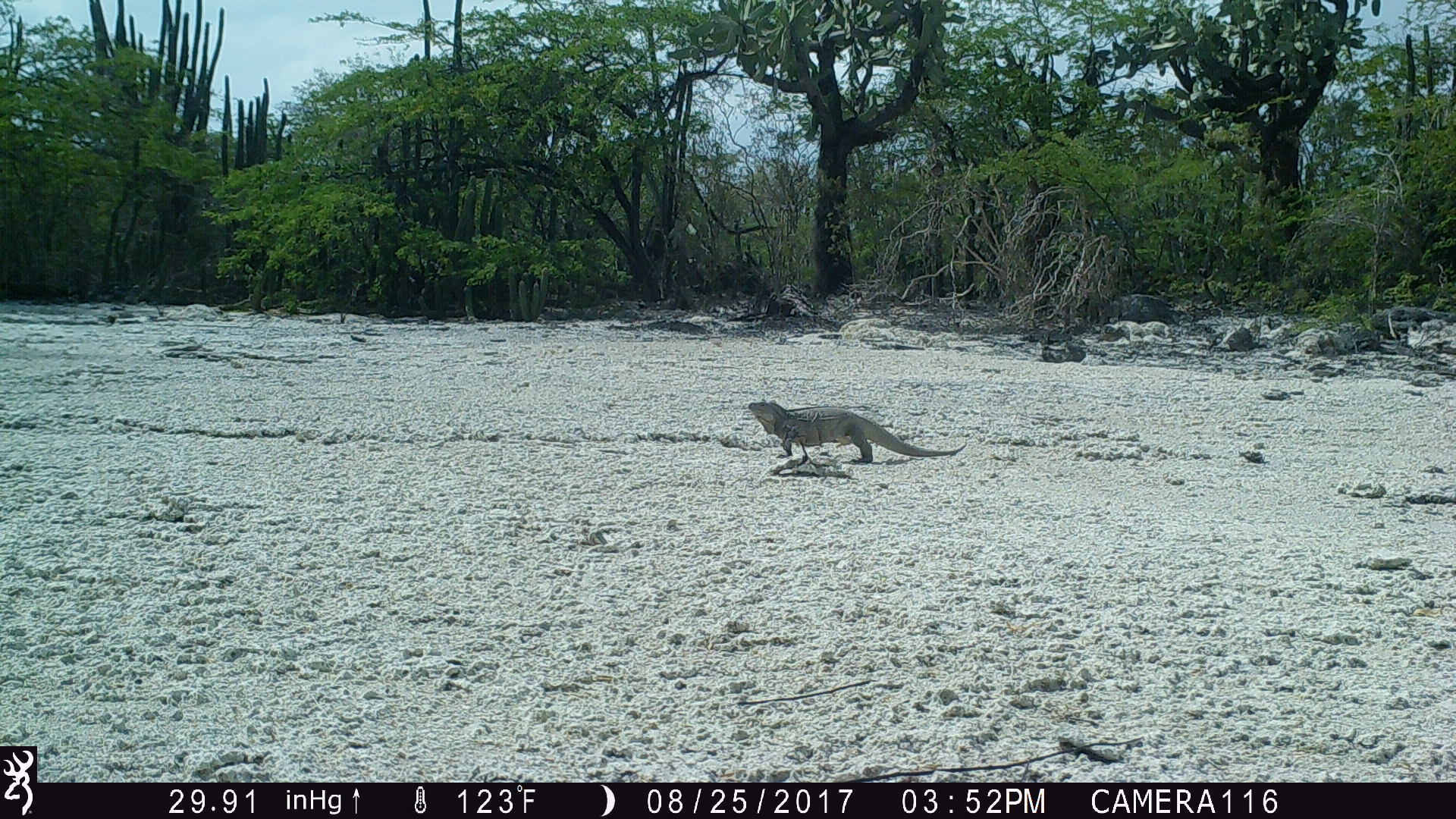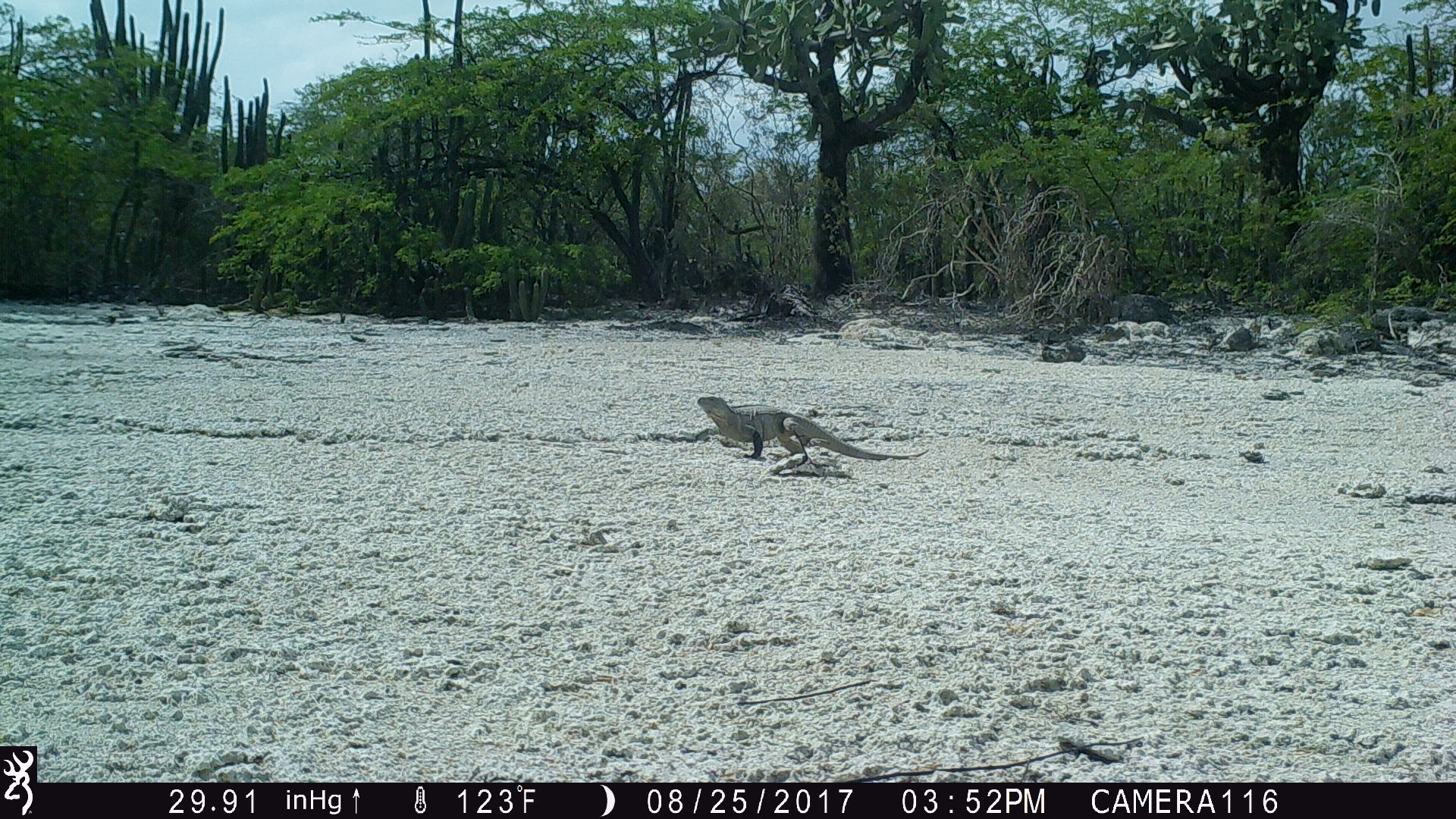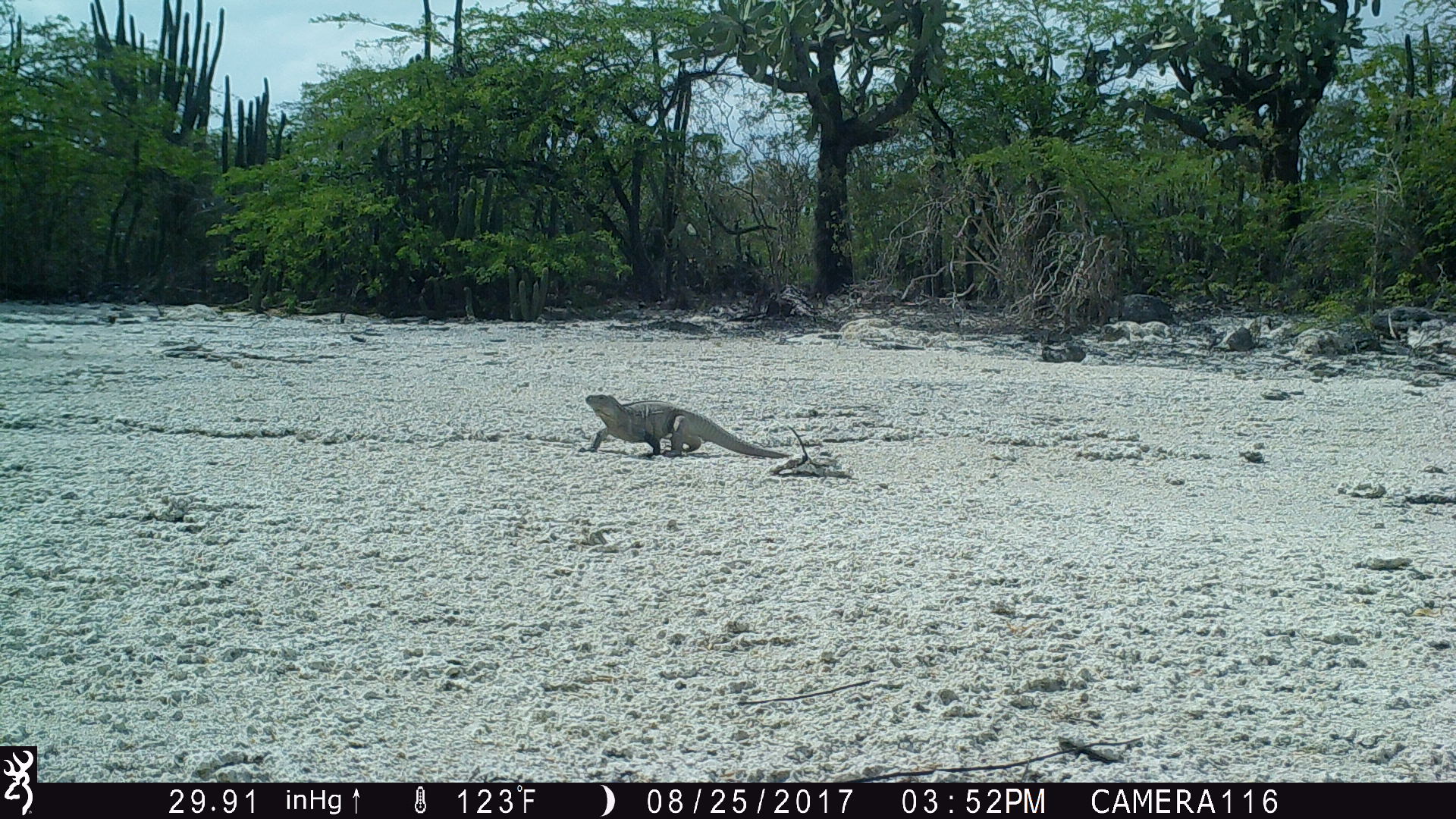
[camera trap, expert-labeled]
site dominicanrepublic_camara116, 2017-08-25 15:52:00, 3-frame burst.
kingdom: Animalia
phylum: Chordata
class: Reptilia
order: Squamata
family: Iguanidae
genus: Iguana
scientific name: Iguana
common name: typical iguanas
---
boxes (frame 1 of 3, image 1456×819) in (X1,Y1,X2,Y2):
iguana: (740,400,959,466)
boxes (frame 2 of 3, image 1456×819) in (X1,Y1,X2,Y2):
iguana: (689,395,918,470)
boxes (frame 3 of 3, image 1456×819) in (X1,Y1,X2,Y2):
iguana: (579,394,810,460)